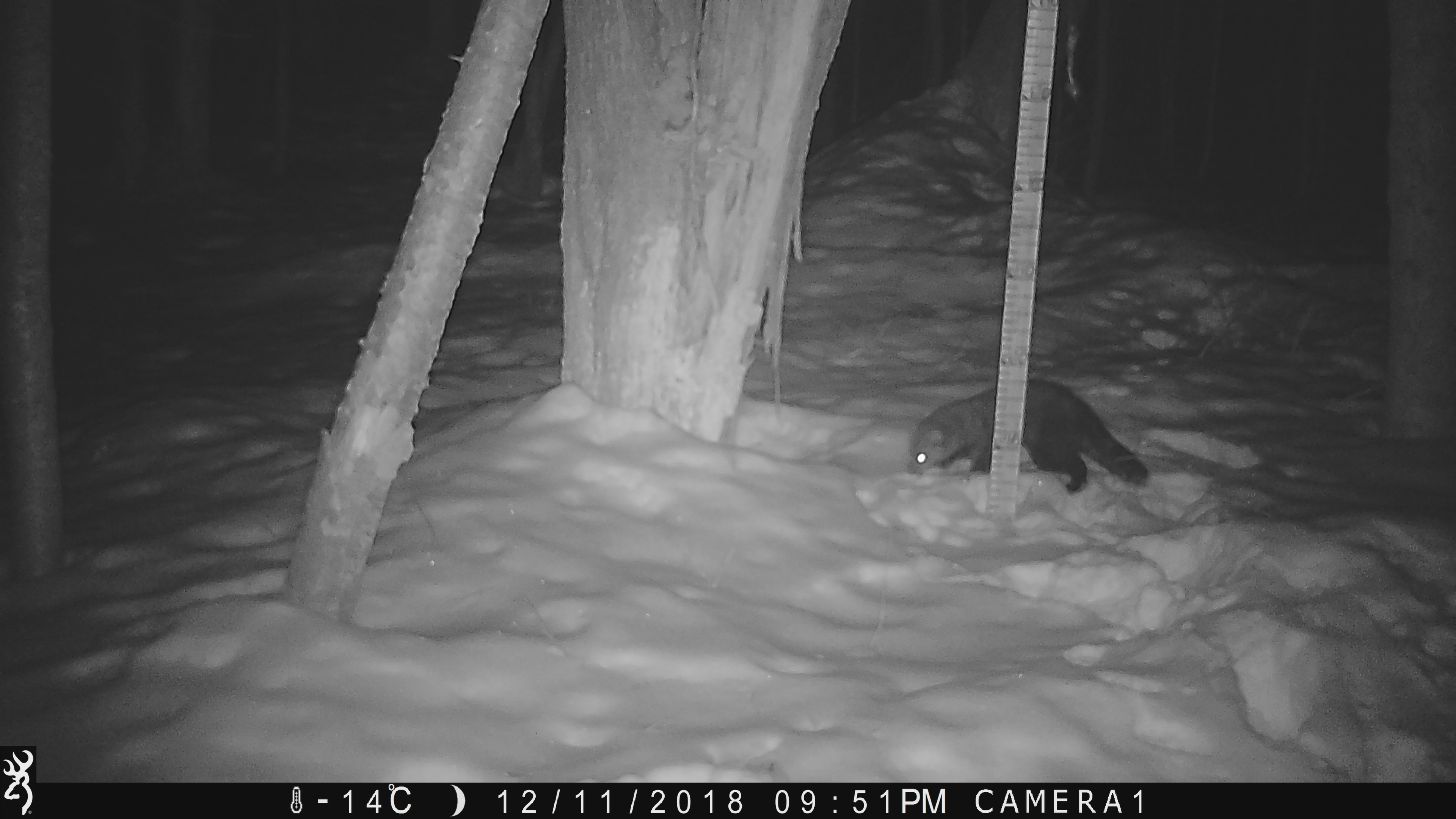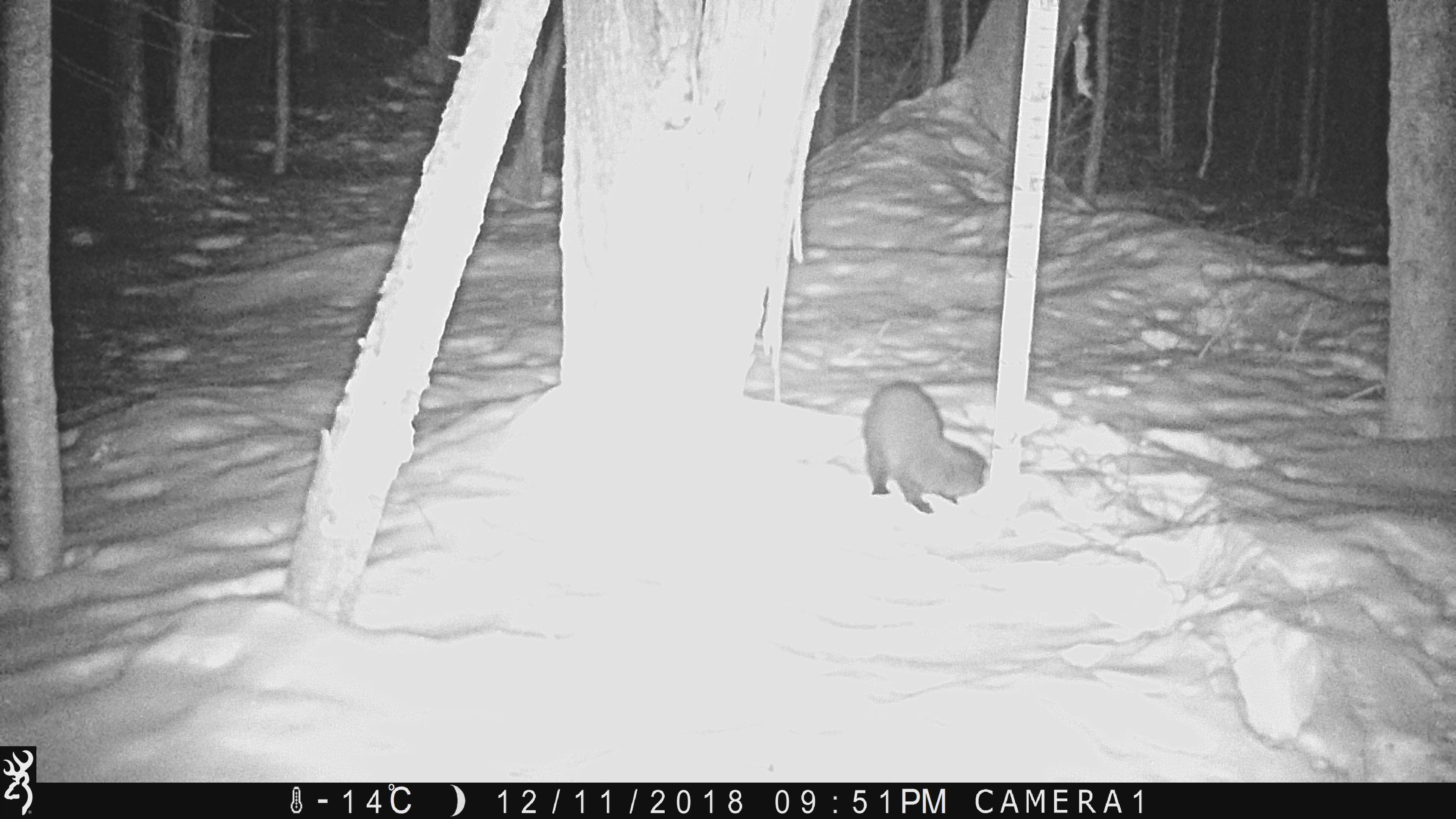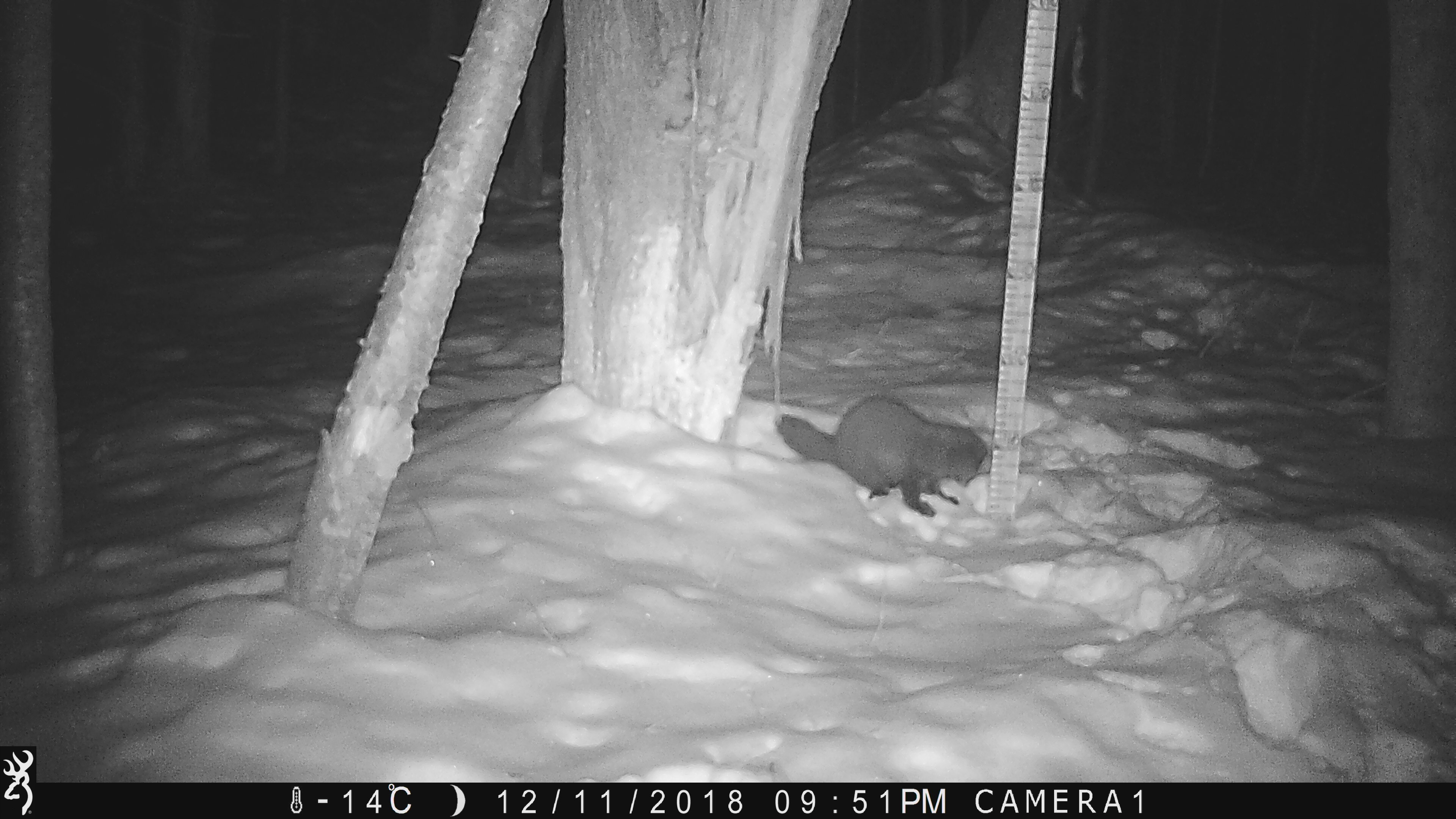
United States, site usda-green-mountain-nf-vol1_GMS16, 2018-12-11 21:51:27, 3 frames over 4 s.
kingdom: Animalia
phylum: Chordata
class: Mammalia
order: Carnivora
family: Mustelidae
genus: Pekania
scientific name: Pekania pennanti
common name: fisher